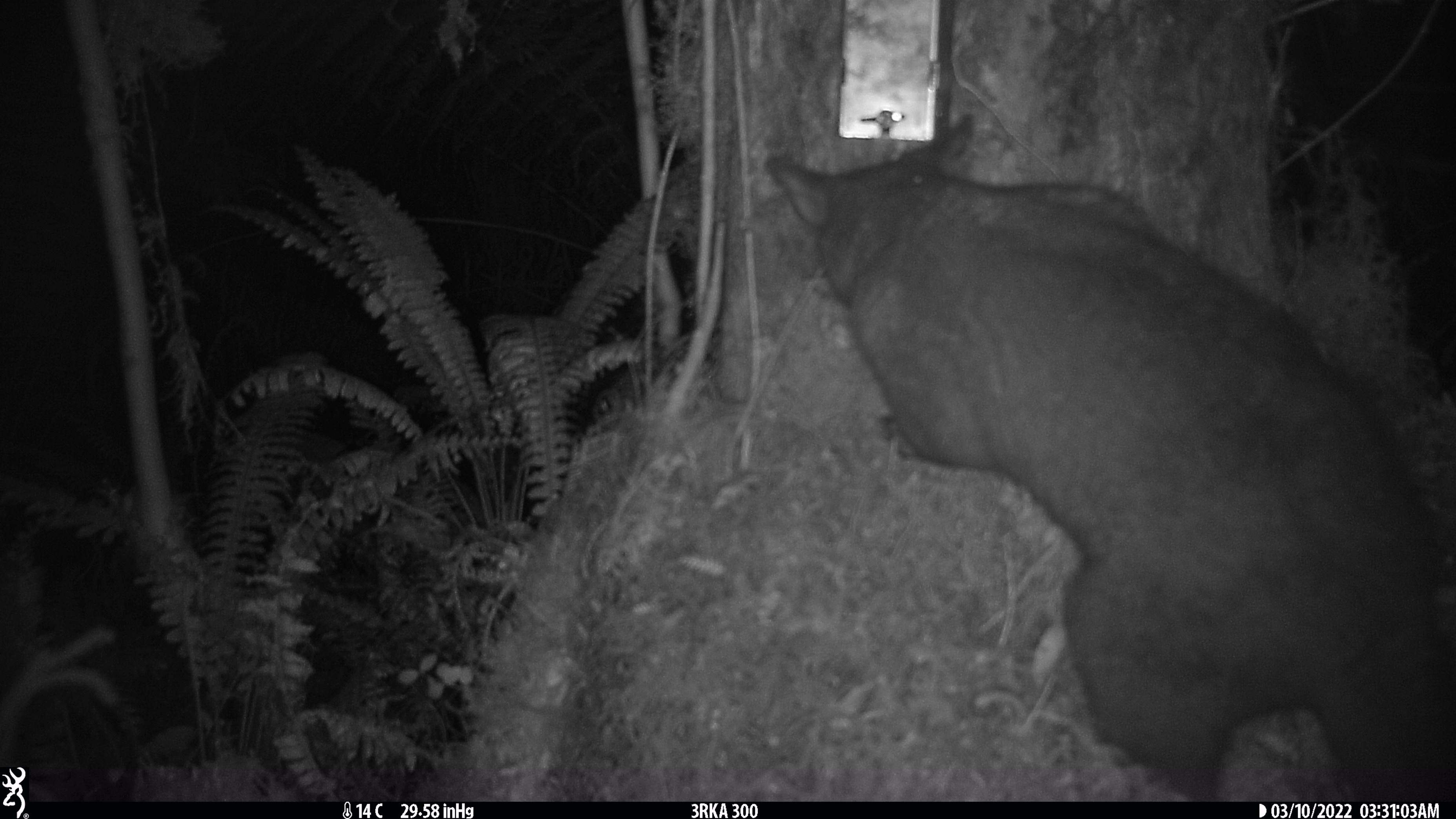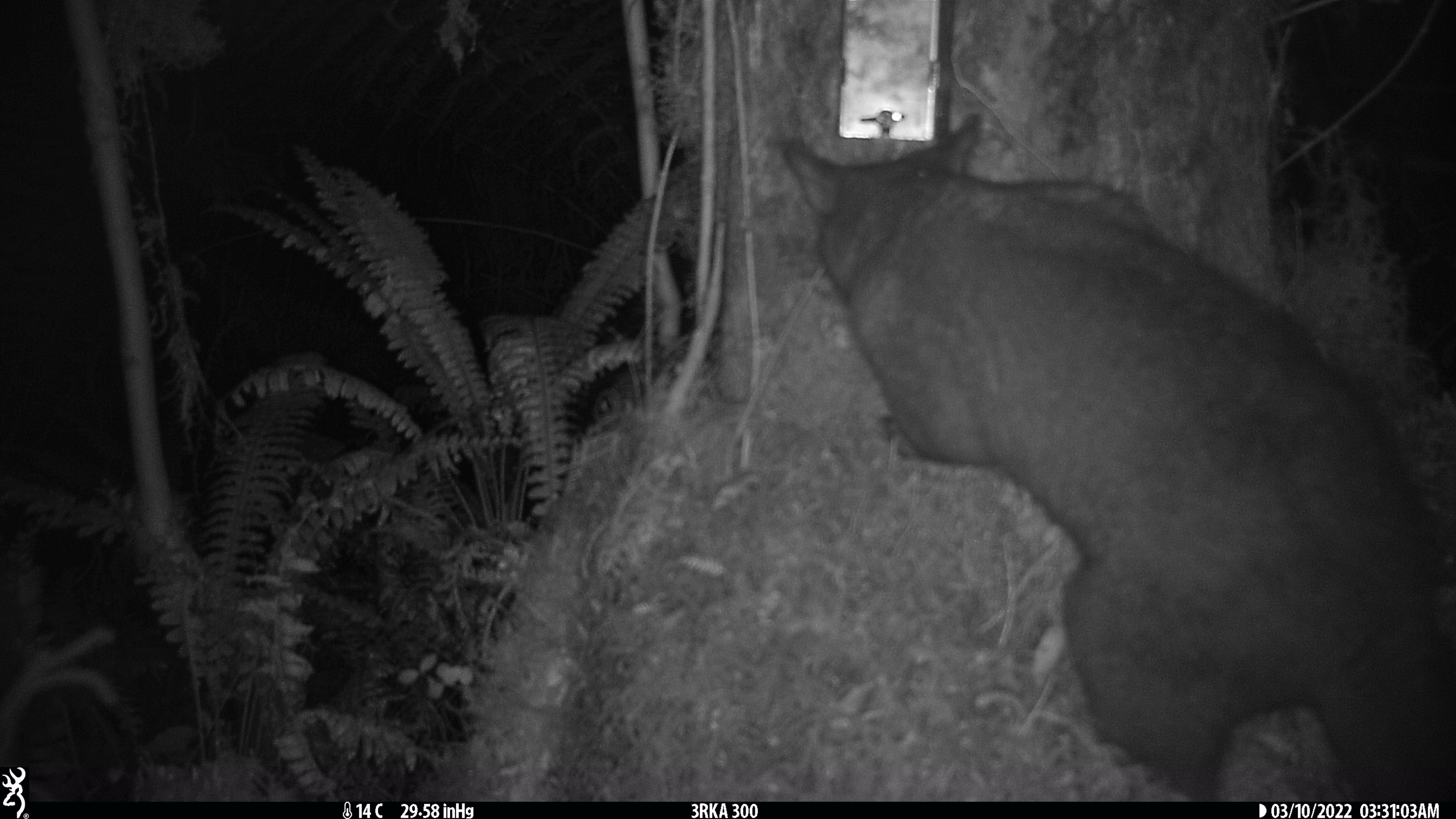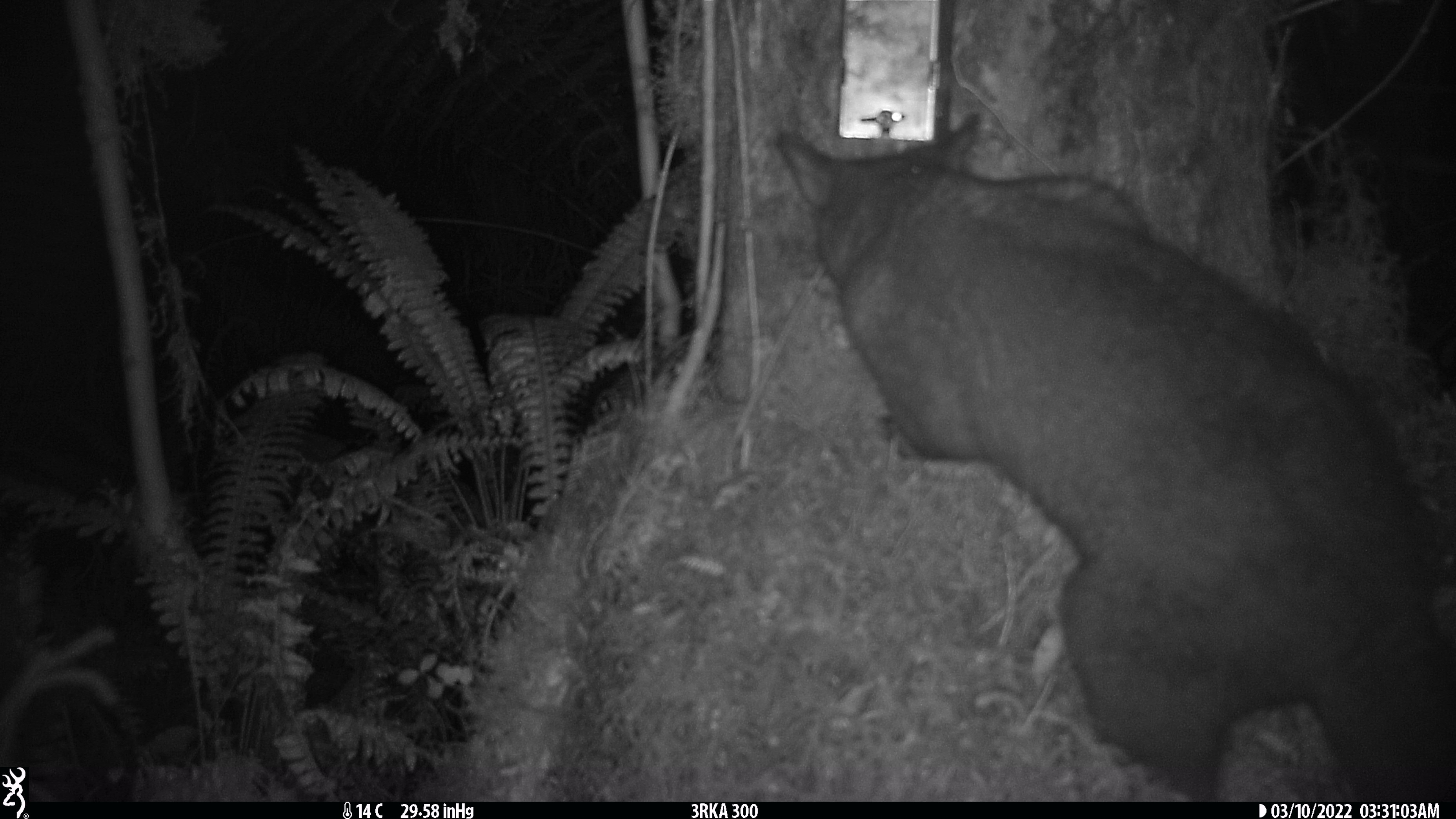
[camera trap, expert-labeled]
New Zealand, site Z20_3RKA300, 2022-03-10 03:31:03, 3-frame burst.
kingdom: Animalia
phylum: Chordata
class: Mammalia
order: Diprotodontia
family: Phalangeridae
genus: Trichosurus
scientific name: Trichosurus vulpecula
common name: common brushtail possum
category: possum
Possum (common brushtail possum) (Trichosurus vulpecula).